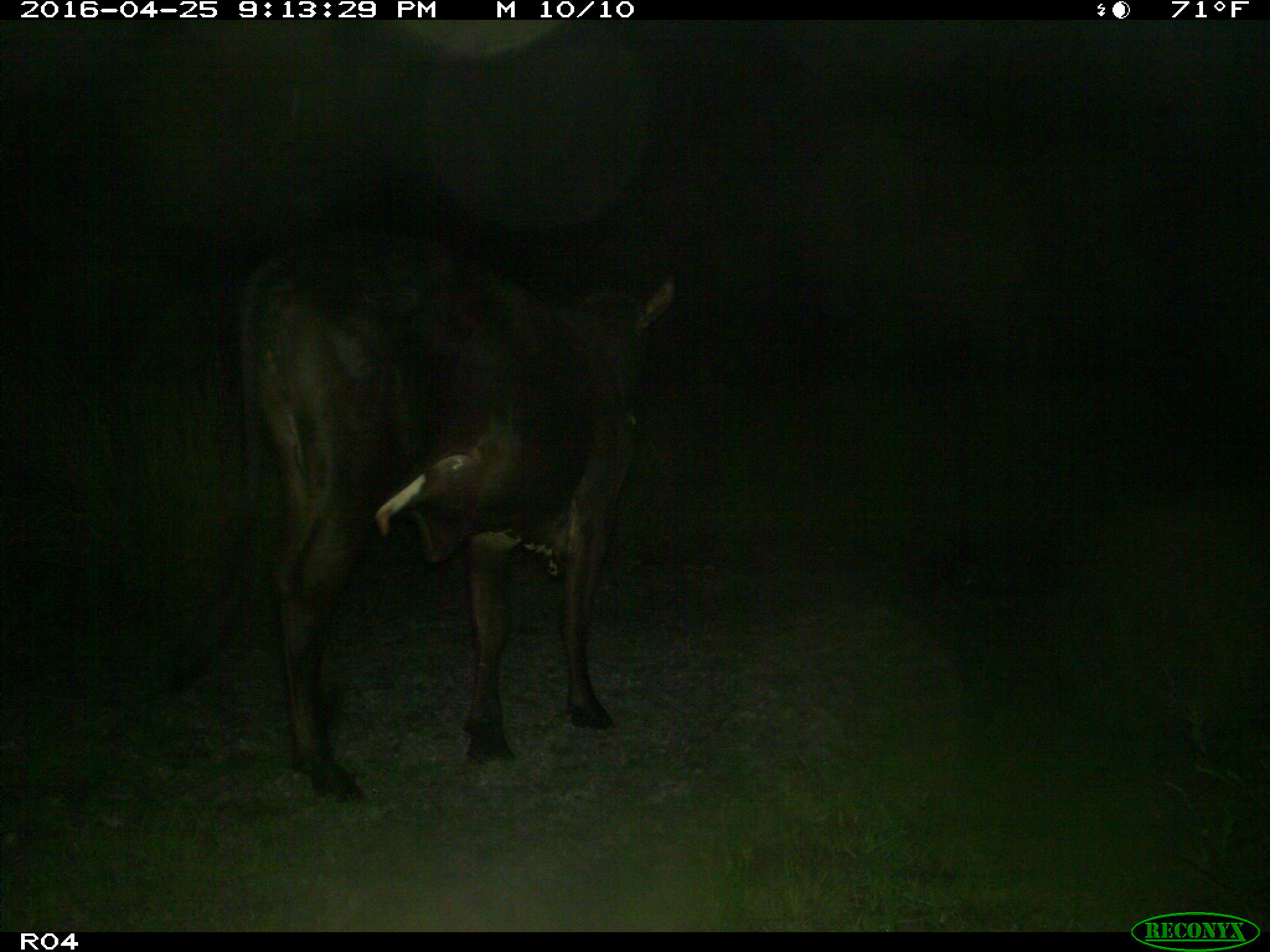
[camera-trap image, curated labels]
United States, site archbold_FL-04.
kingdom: Animalia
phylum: Chordata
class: Mammalia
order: Artiodactyla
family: Bovidae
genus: Bos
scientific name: Bos taurus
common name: domestic cow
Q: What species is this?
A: Bos taurus (domestic cow).